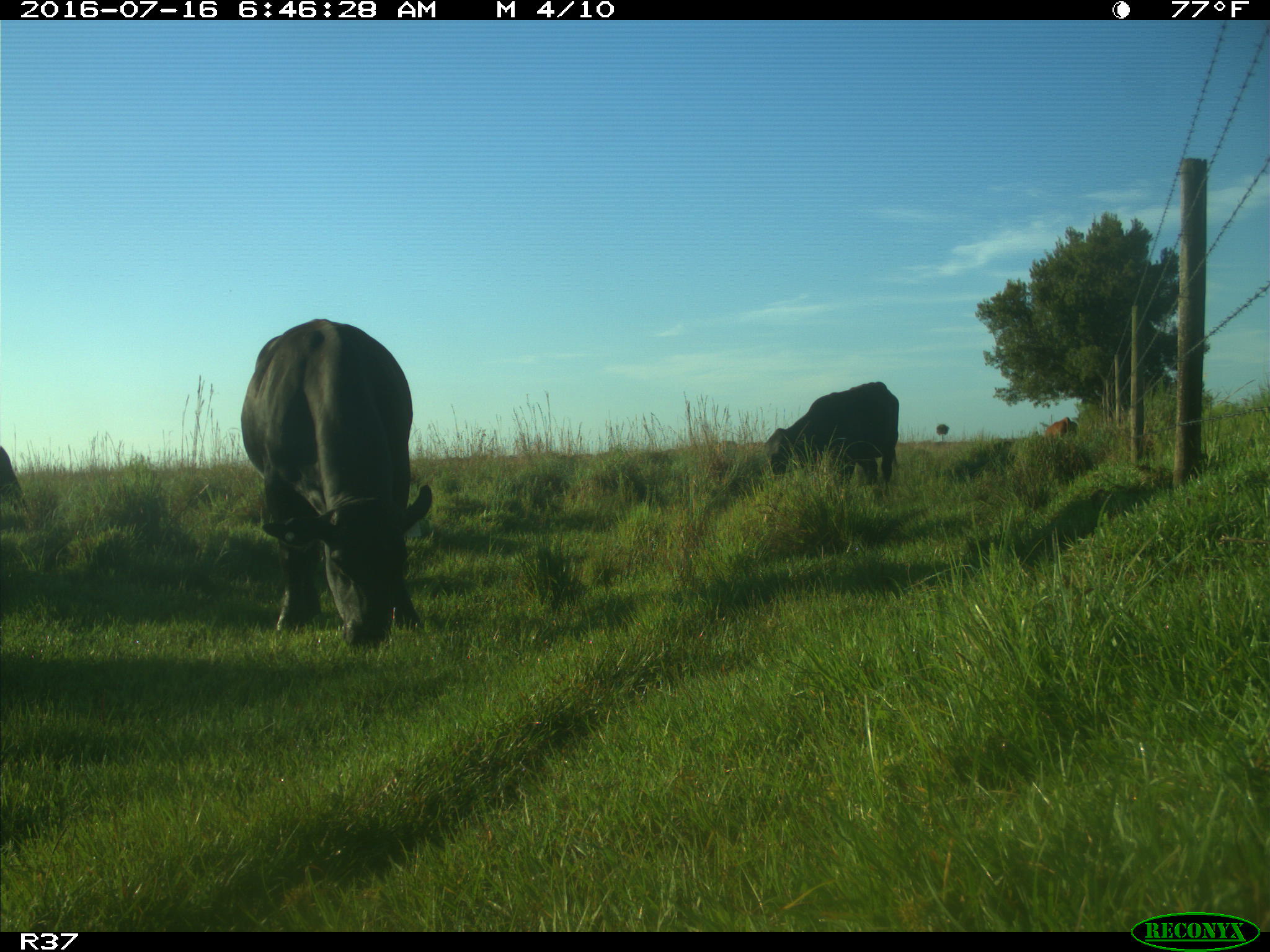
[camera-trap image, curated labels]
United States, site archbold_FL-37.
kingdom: Animalia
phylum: Chordata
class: Mammalia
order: Artiodactyla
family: Bovidae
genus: Bos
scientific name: Bos taurus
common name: domestic cow